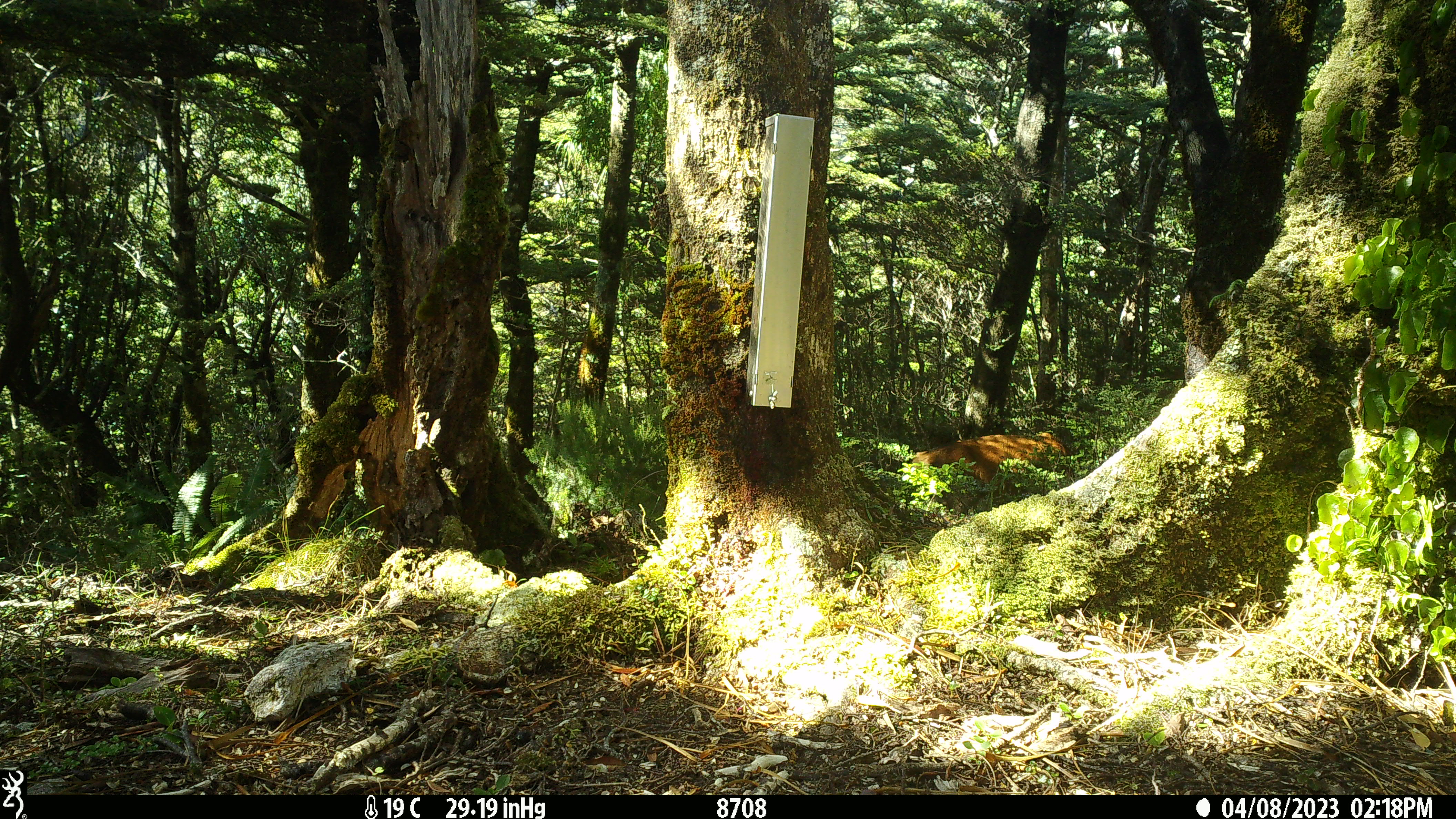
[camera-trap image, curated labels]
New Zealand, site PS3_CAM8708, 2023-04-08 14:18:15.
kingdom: Animalia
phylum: Chordata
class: Mammalia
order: Artiodactyla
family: Cervidae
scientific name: Cervidae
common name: deer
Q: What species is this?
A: Deer (Cervidae).